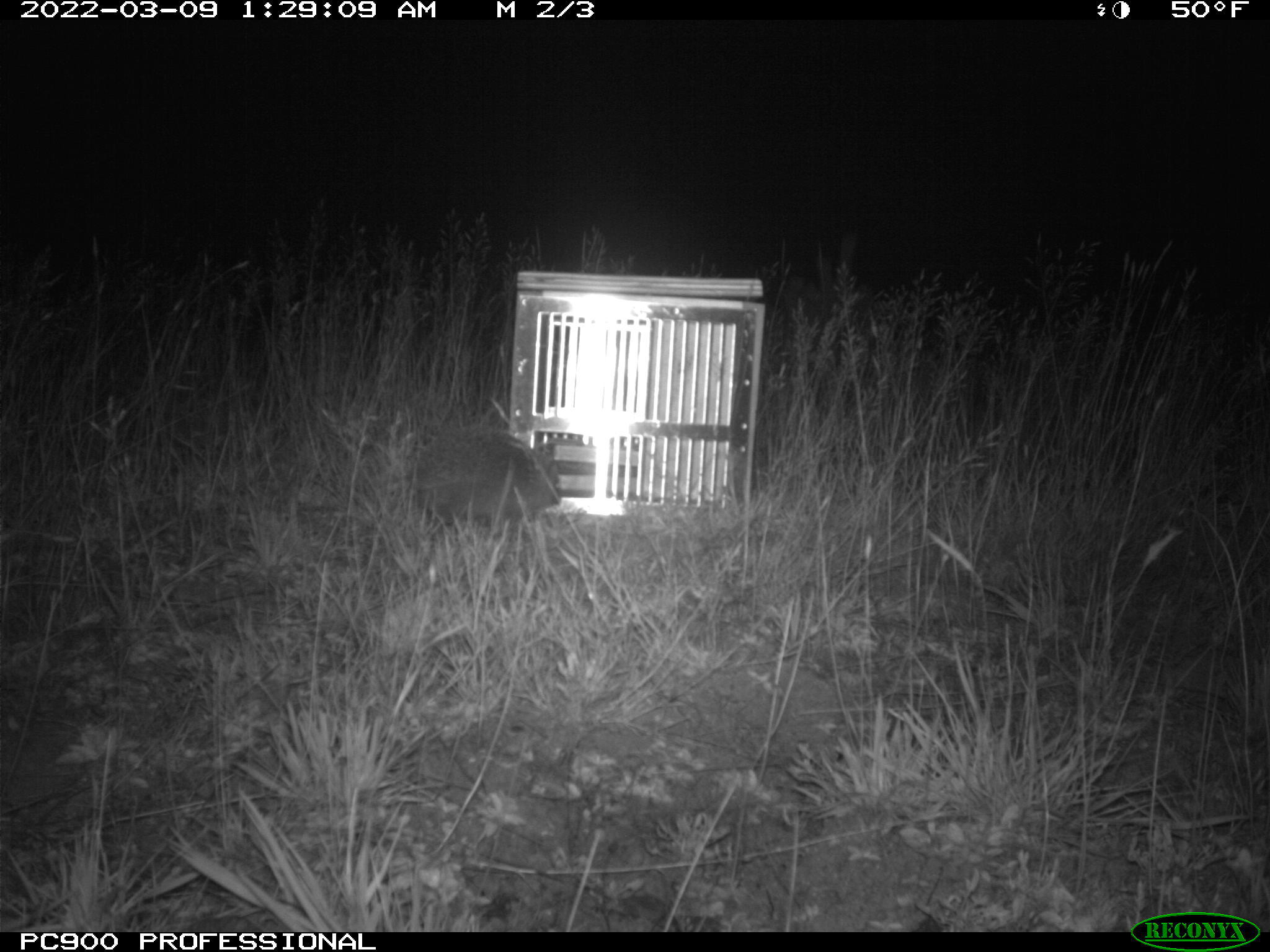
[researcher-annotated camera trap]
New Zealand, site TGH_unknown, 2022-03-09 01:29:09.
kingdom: Animalia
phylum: Chordata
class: Mammalia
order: Eulipotyphla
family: Erinaceidae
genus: Erinaceus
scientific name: Erinaceus europaeus europaeus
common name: european hedgehog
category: hedgehog